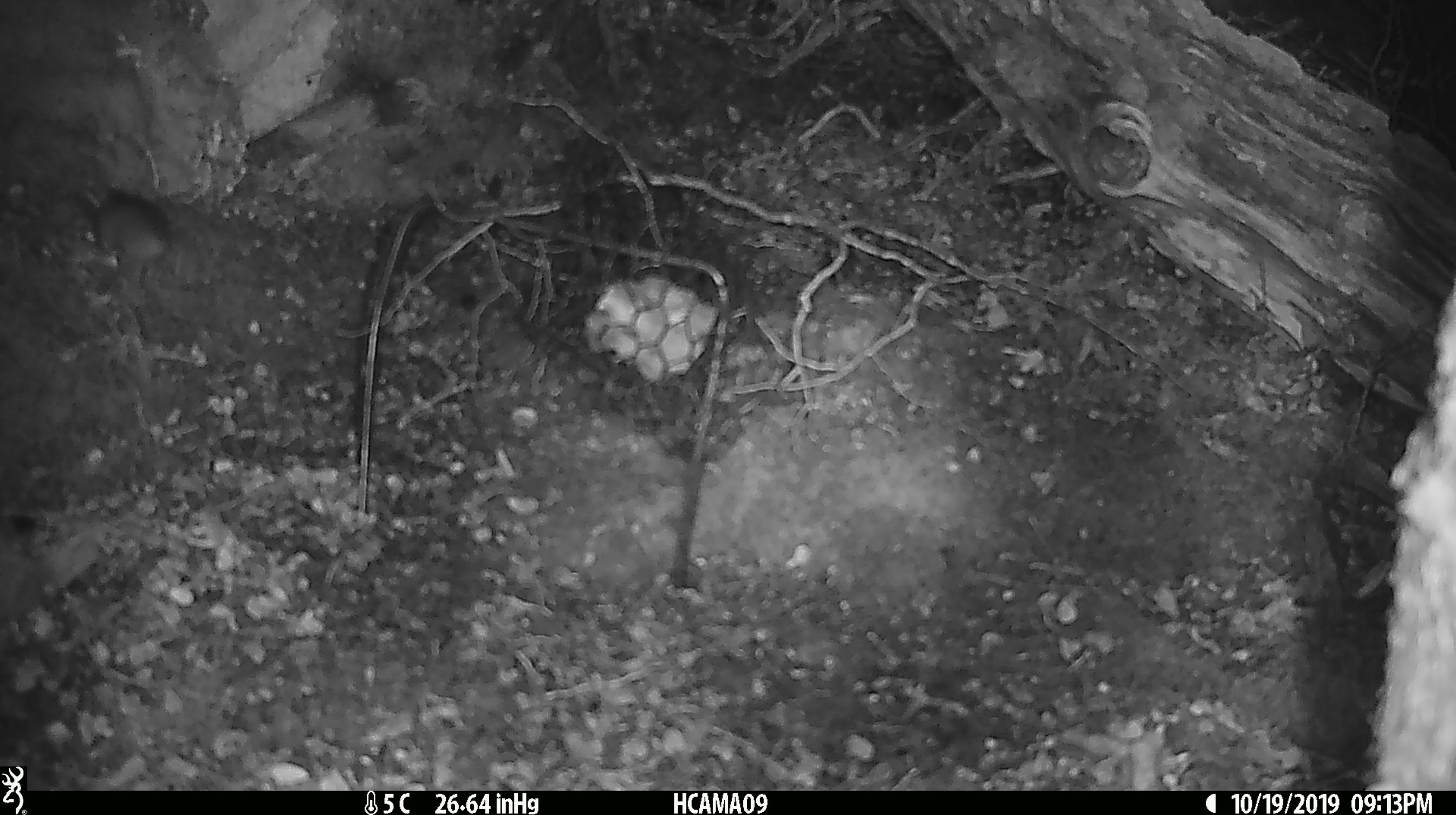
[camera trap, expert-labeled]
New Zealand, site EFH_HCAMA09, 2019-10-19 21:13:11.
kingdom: Animalia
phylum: Chordata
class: Mammalia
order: Rodentia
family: Muridae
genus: Mus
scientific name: Mus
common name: mouse